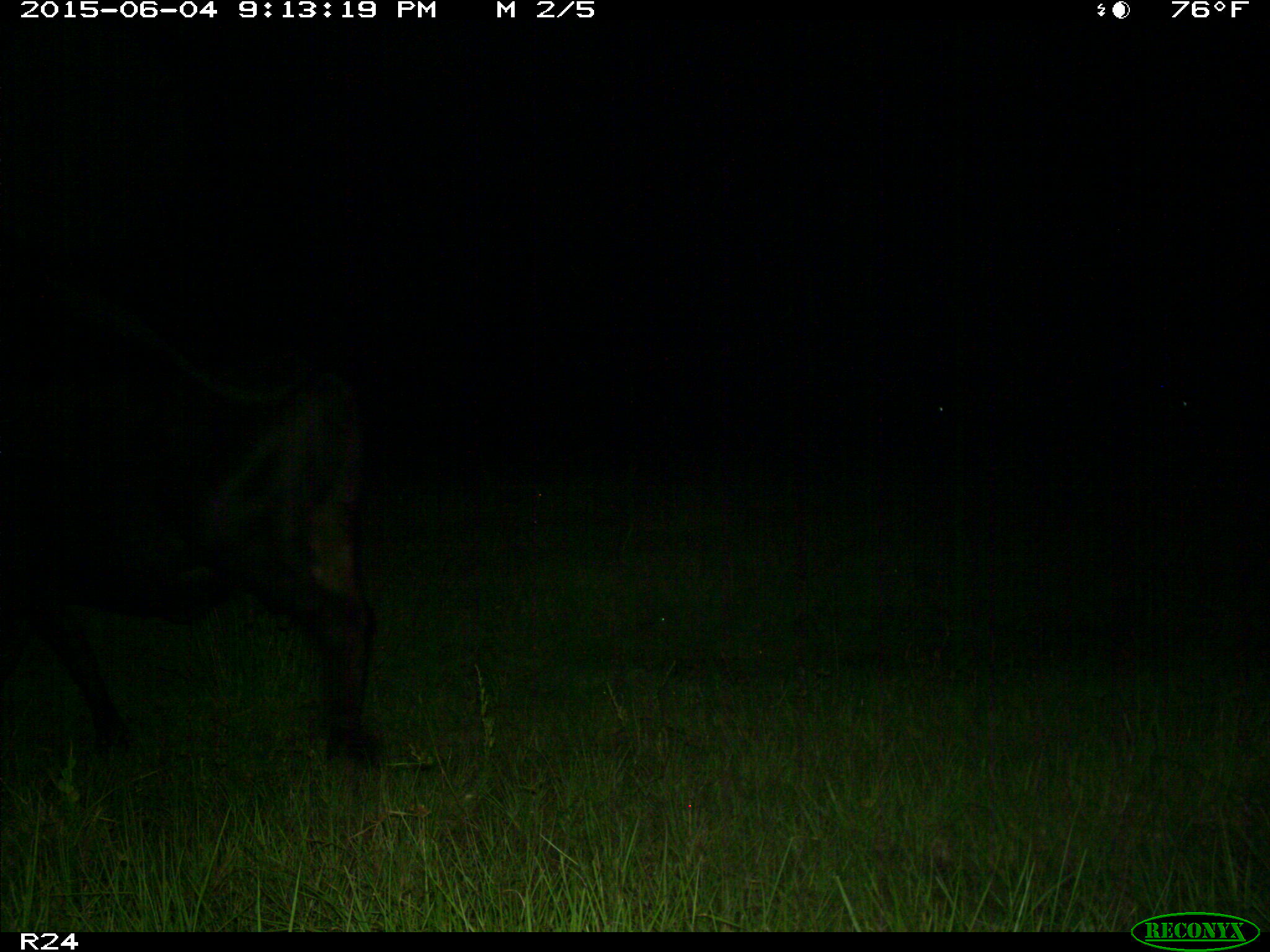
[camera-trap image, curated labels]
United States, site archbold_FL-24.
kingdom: Animalia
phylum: Chordata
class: Mammalia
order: Artiodactyla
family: Bovidae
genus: Bos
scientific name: Bos taurus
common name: domestic cow